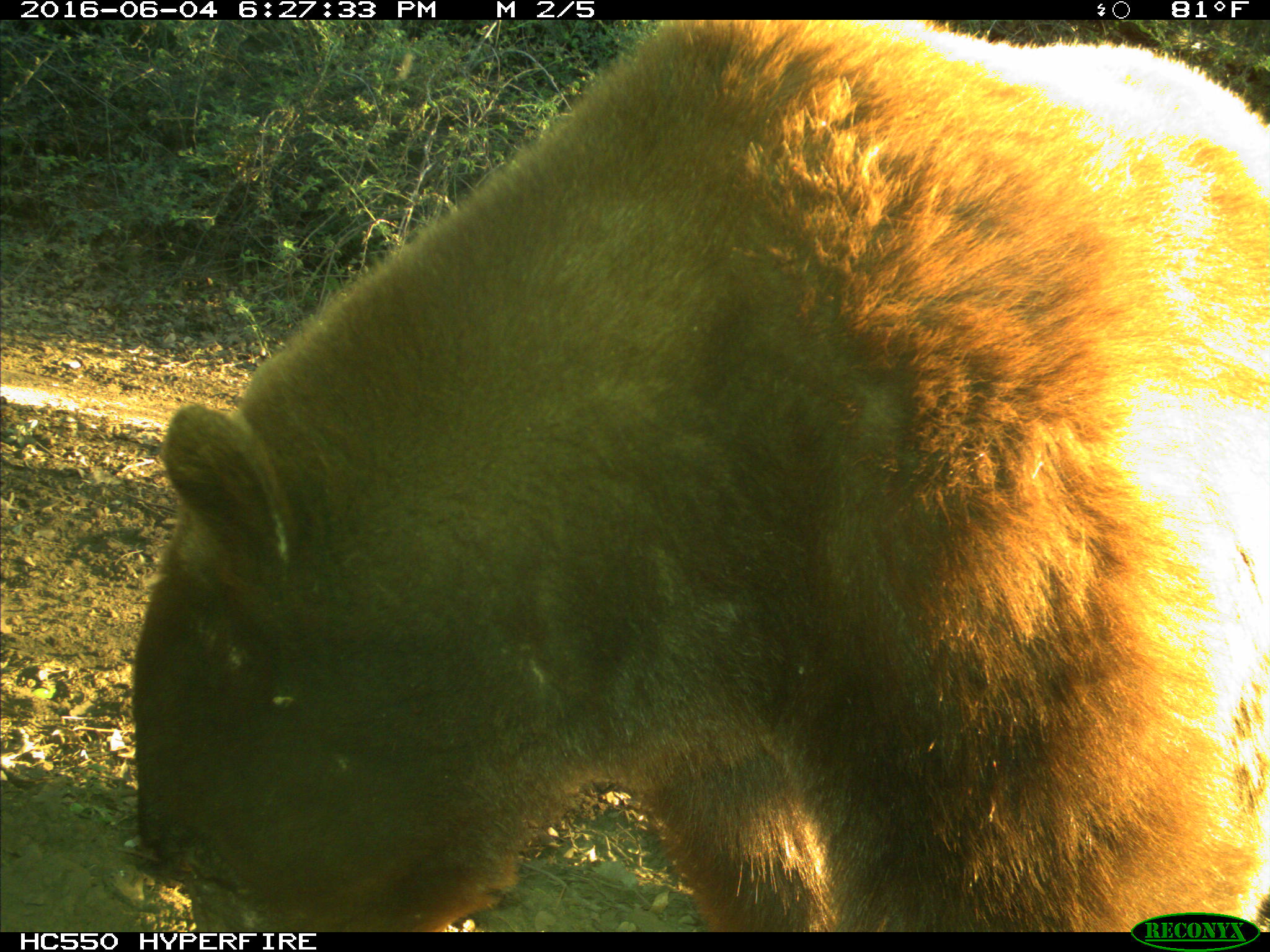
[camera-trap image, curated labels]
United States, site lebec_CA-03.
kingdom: Animalia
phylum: Chordata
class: Mammalia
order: Carnivora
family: Ursidae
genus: Ursus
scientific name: Ursus americanus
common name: american black bear